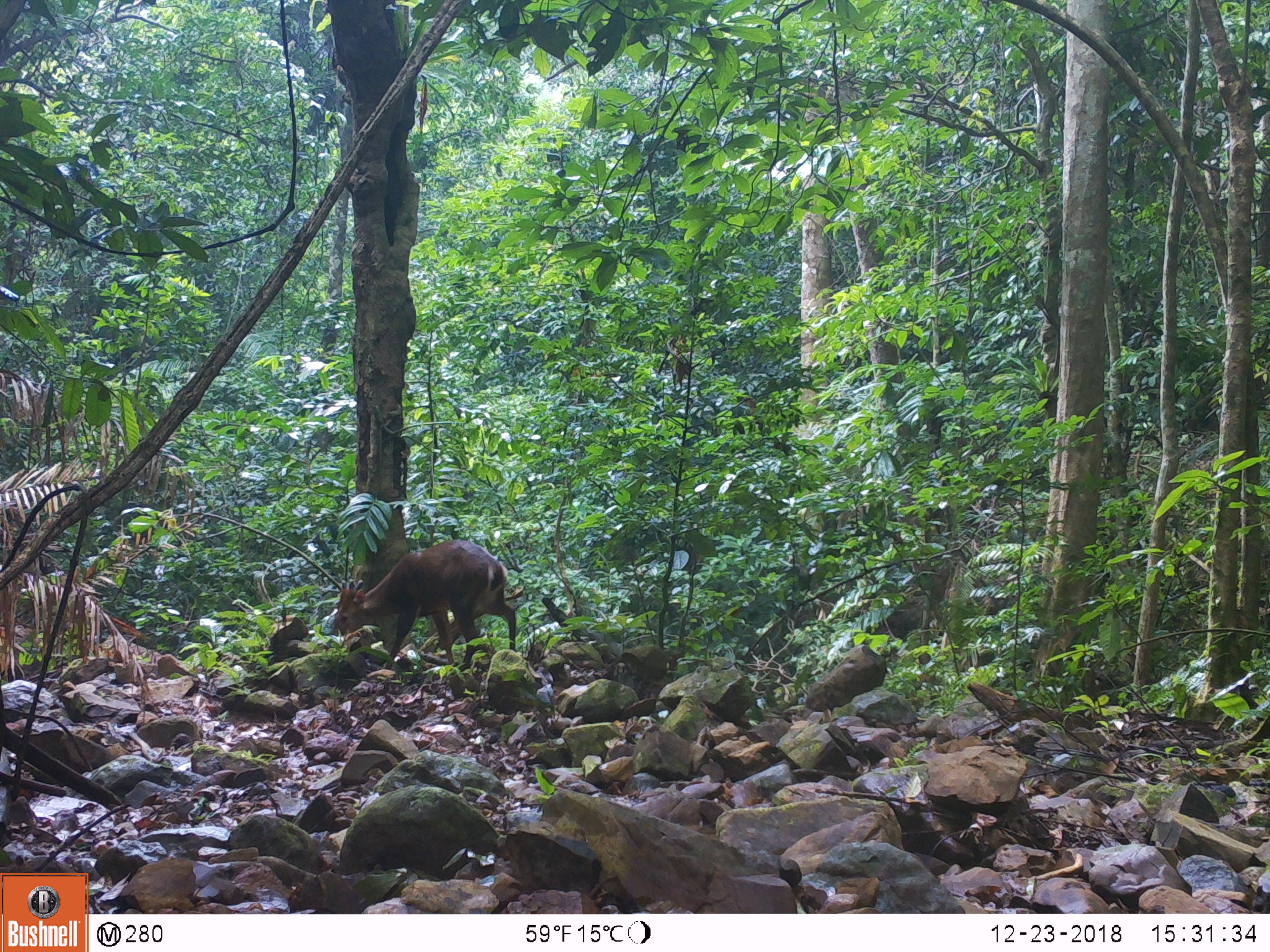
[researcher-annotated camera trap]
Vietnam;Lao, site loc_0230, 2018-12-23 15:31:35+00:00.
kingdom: Animalia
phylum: Chordata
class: Mammalia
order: Artiodactyla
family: Cervidae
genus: Muntiacus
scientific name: Muntiacus vuquangensis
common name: large-antlered muntjac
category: large antlered muntjac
Large antlered muntjac (large-antlered muntjac) (Muntiacus vuquangensis). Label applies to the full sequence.